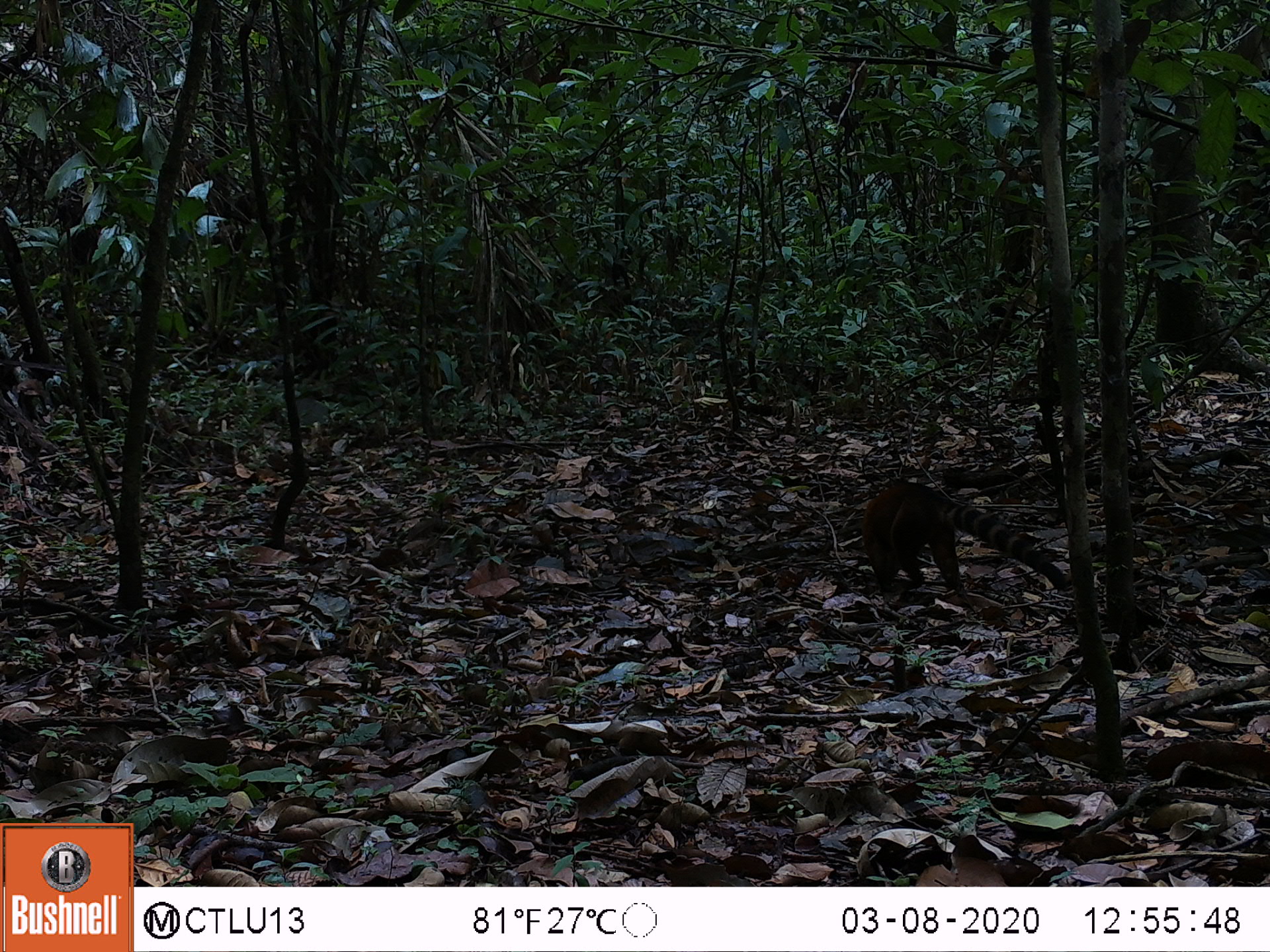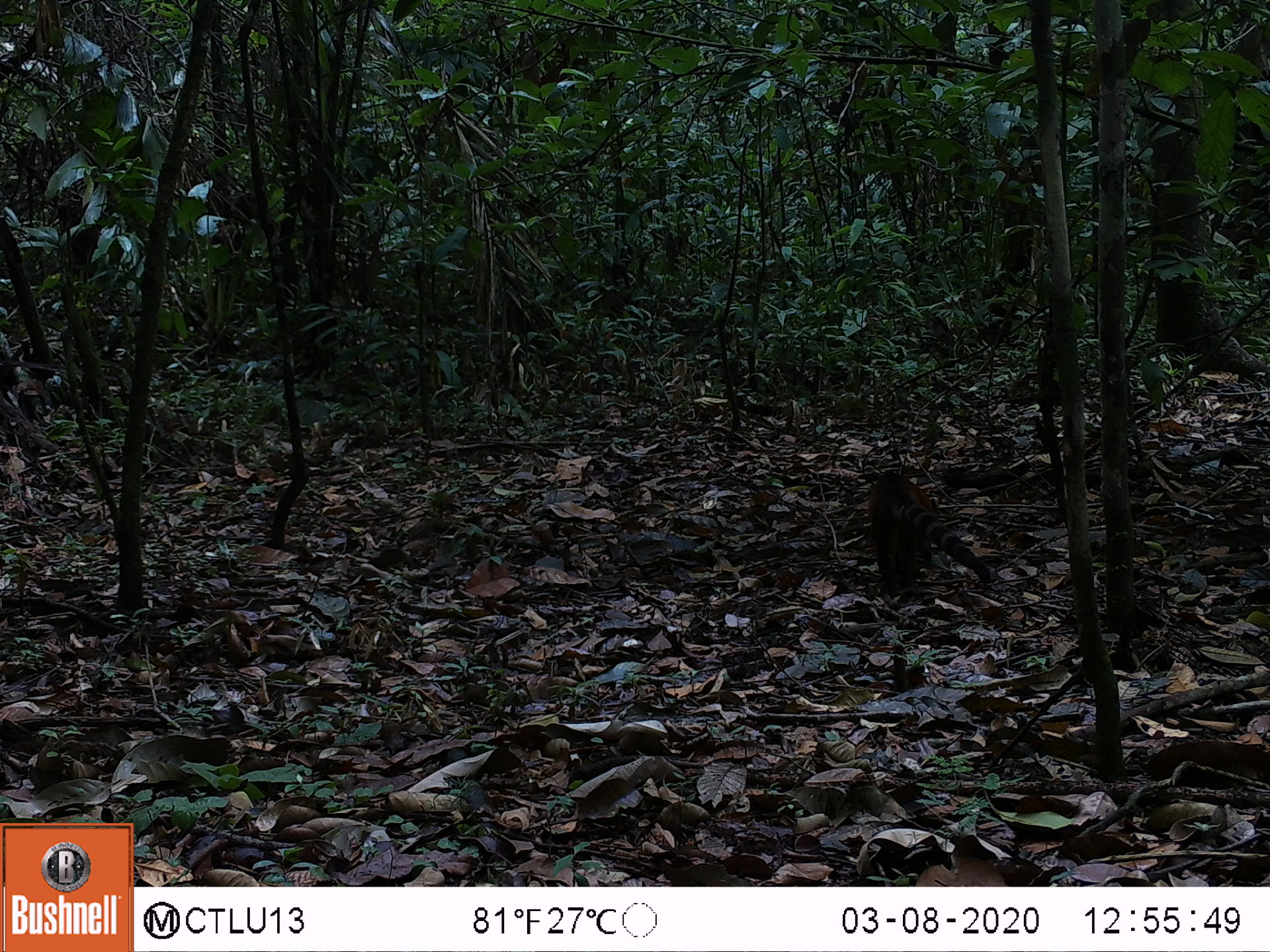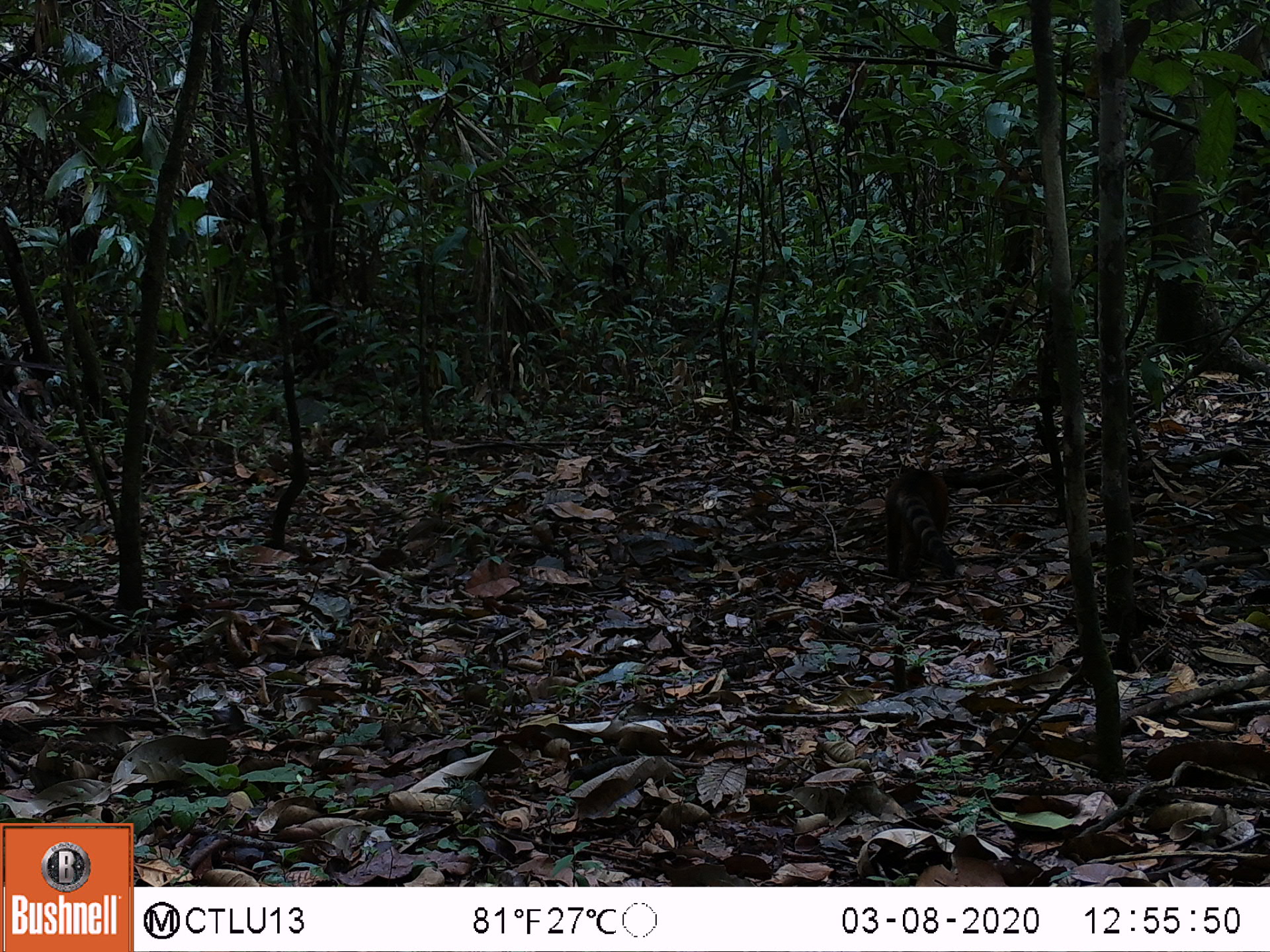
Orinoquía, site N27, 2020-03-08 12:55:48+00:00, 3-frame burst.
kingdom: Animalia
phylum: Chordata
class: Mammalia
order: Carnivora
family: Procyonidae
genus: Nasua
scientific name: Nasua nasua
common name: south american coati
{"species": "south american coati (Nasua nasua)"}